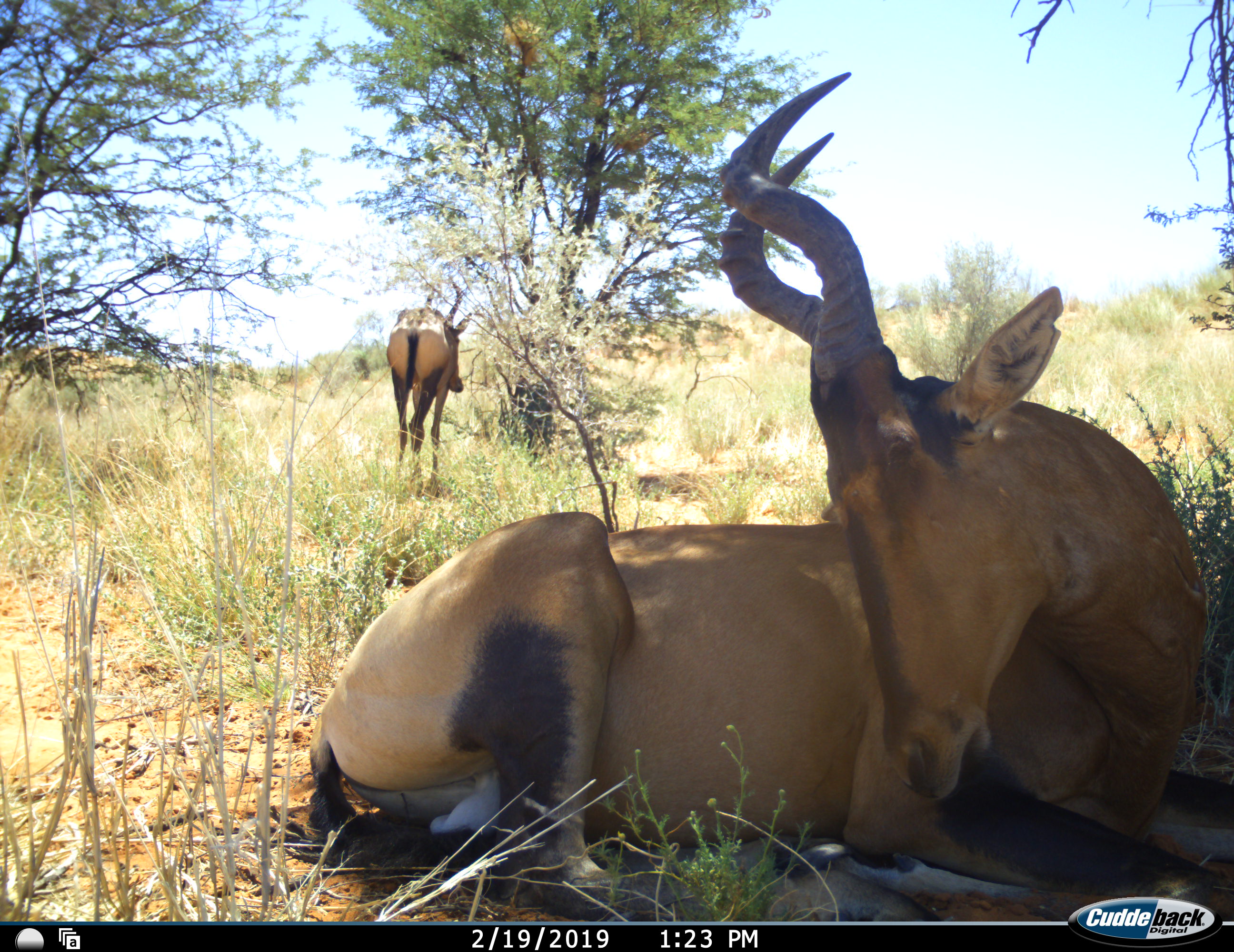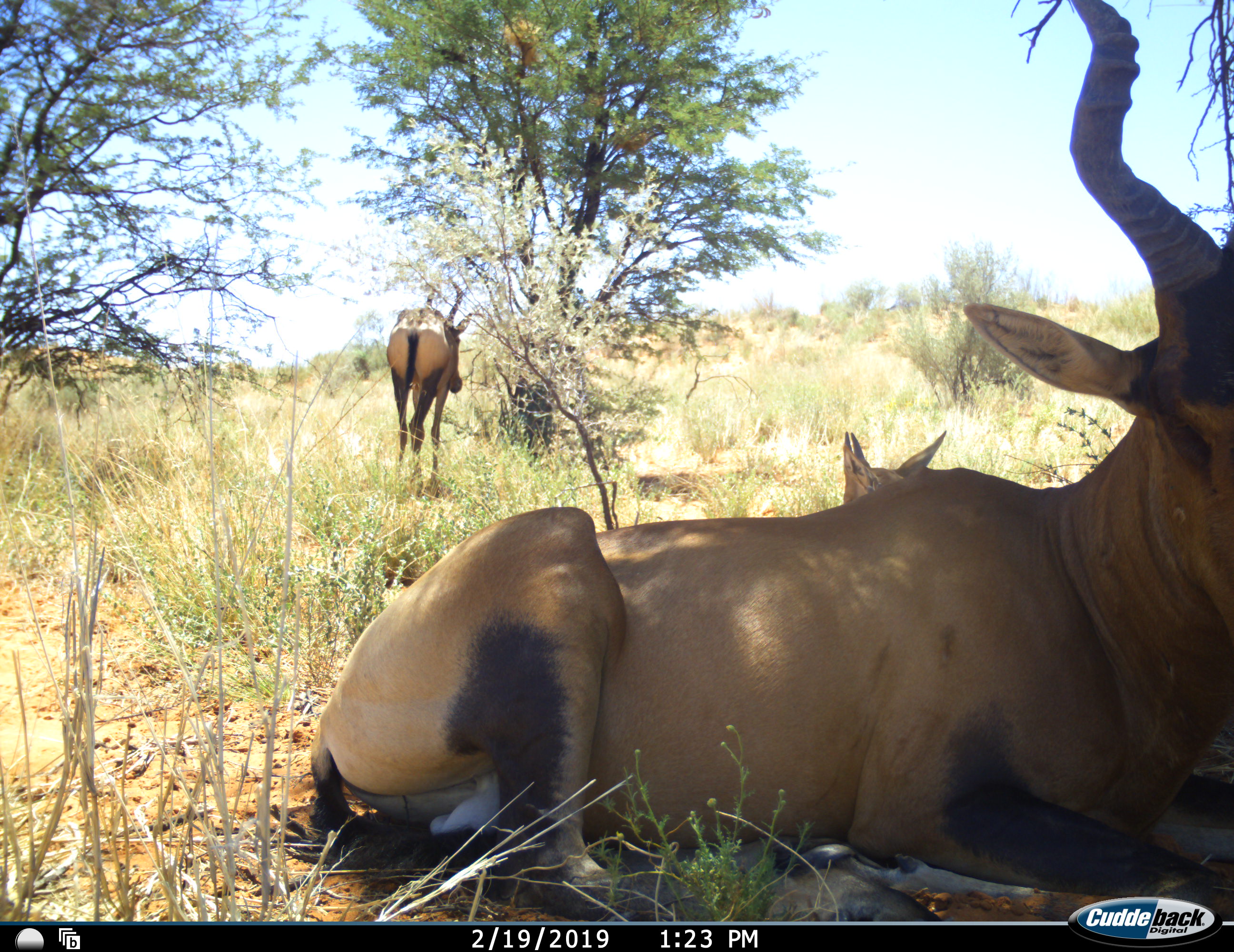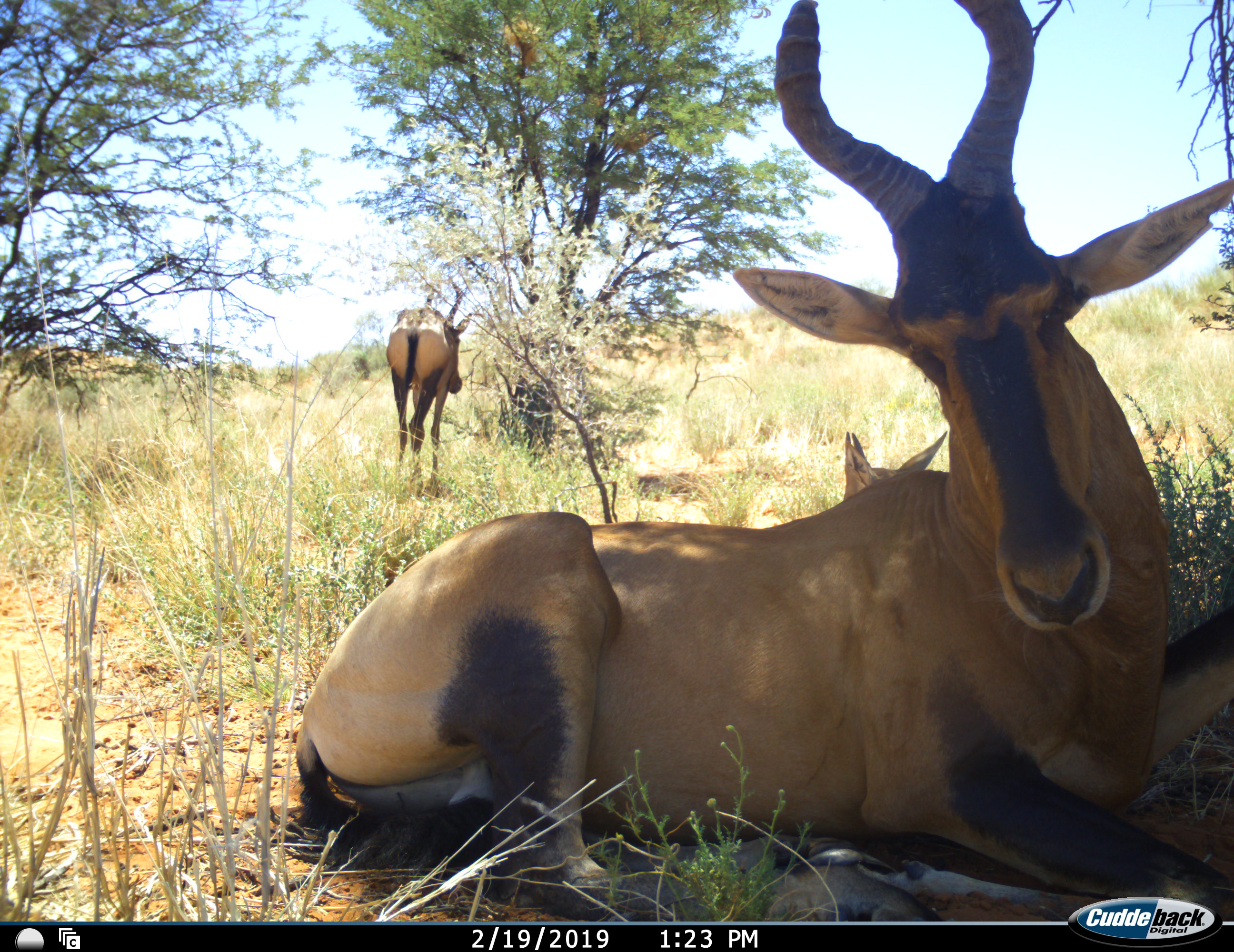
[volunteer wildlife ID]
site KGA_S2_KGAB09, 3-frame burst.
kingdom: Animalia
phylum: Chordata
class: Mammalia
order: Artiodactyla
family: Bovidae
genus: Alcelaphus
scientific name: Alcelaphus buselaphus caama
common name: red hartebeest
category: hartebeestred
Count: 3.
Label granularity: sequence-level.